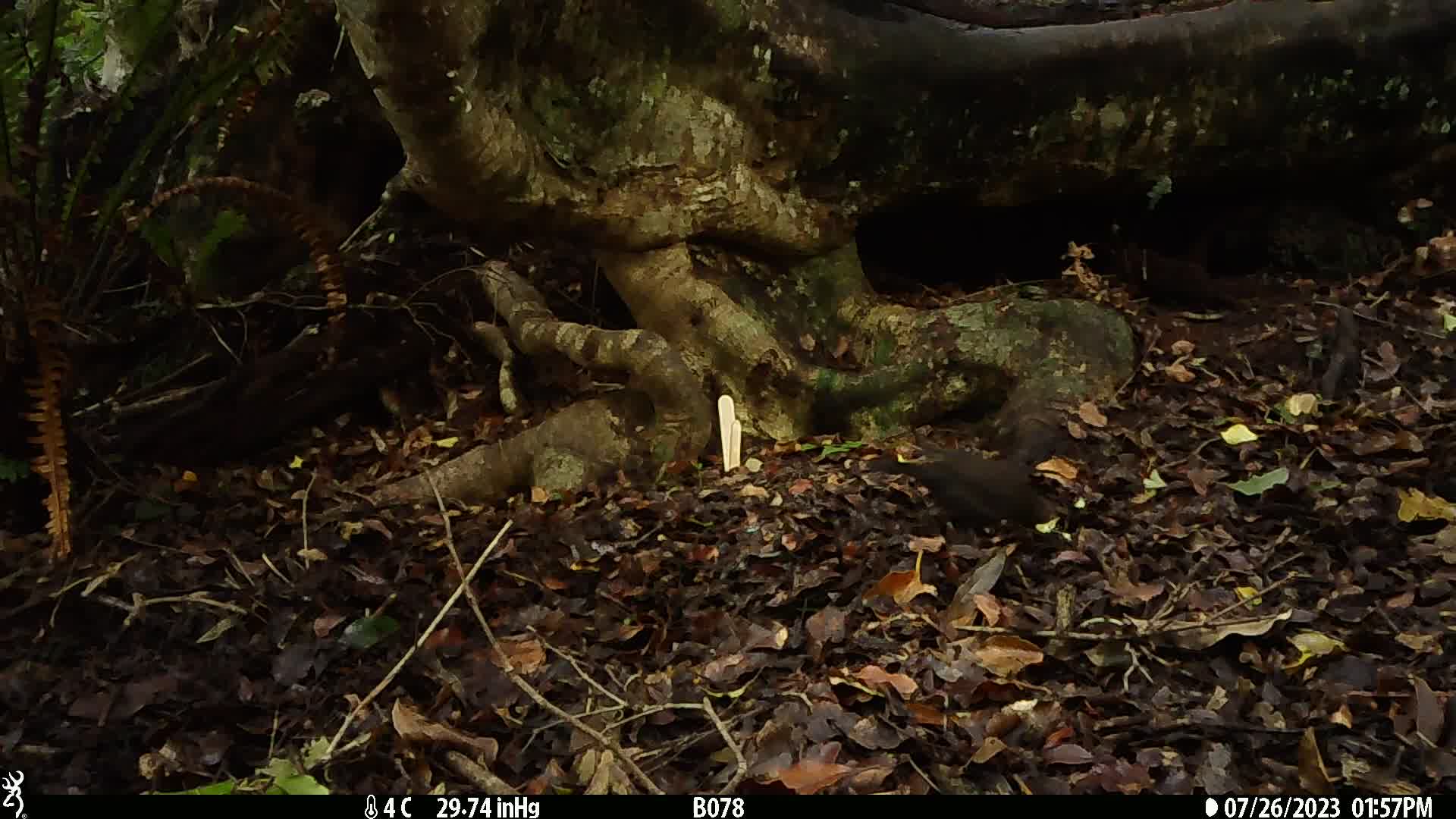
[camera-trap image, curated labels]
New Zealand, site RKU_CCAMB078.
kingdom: Animalia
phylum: Chordata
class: Aves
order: Passeriformes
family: Turdidae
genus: Turdus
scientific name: Turdus merula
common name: eurasian blackbird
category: blackbird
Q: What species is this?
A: Blackbird (eurasian blackbird) (Turdus merula).